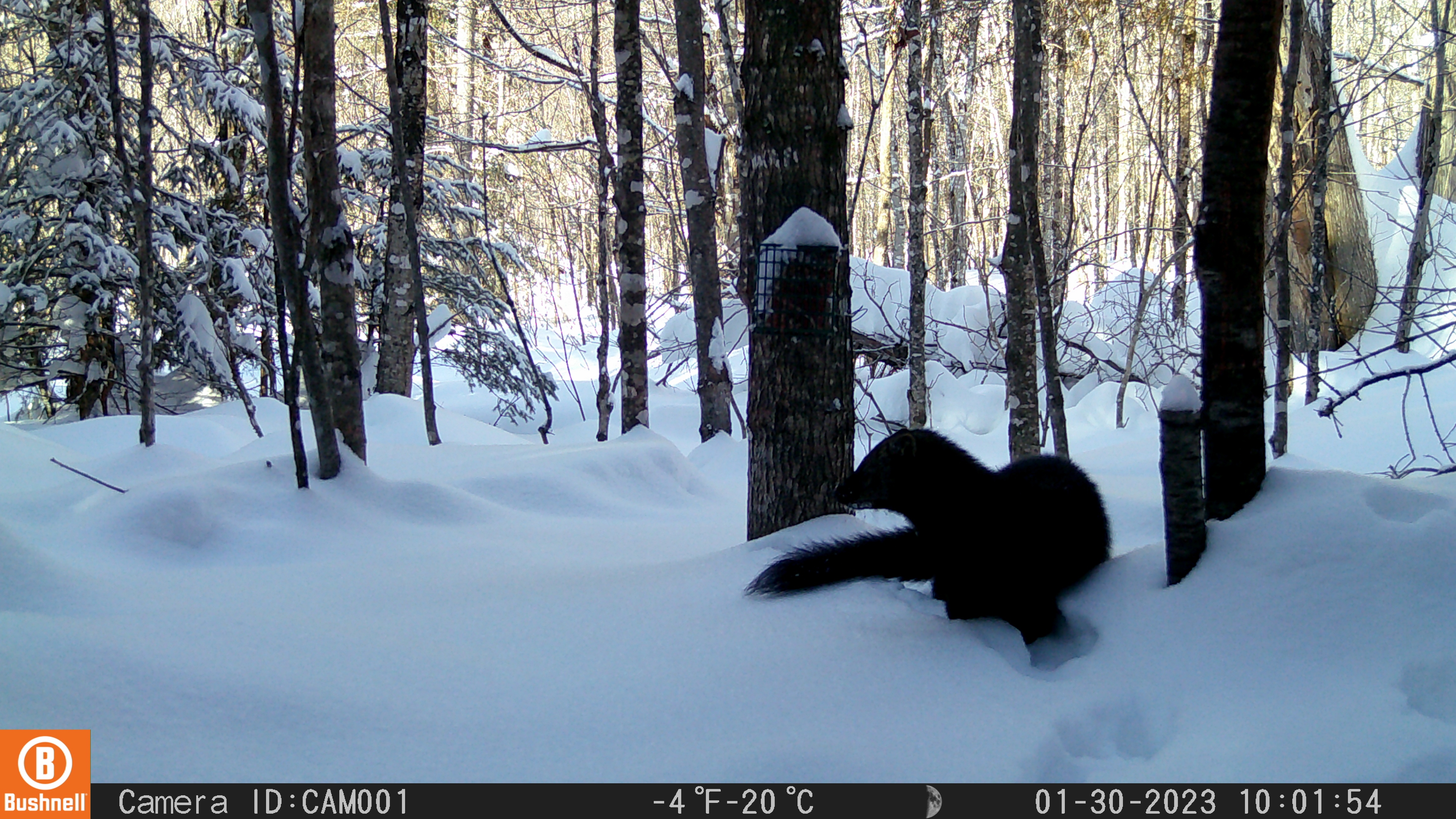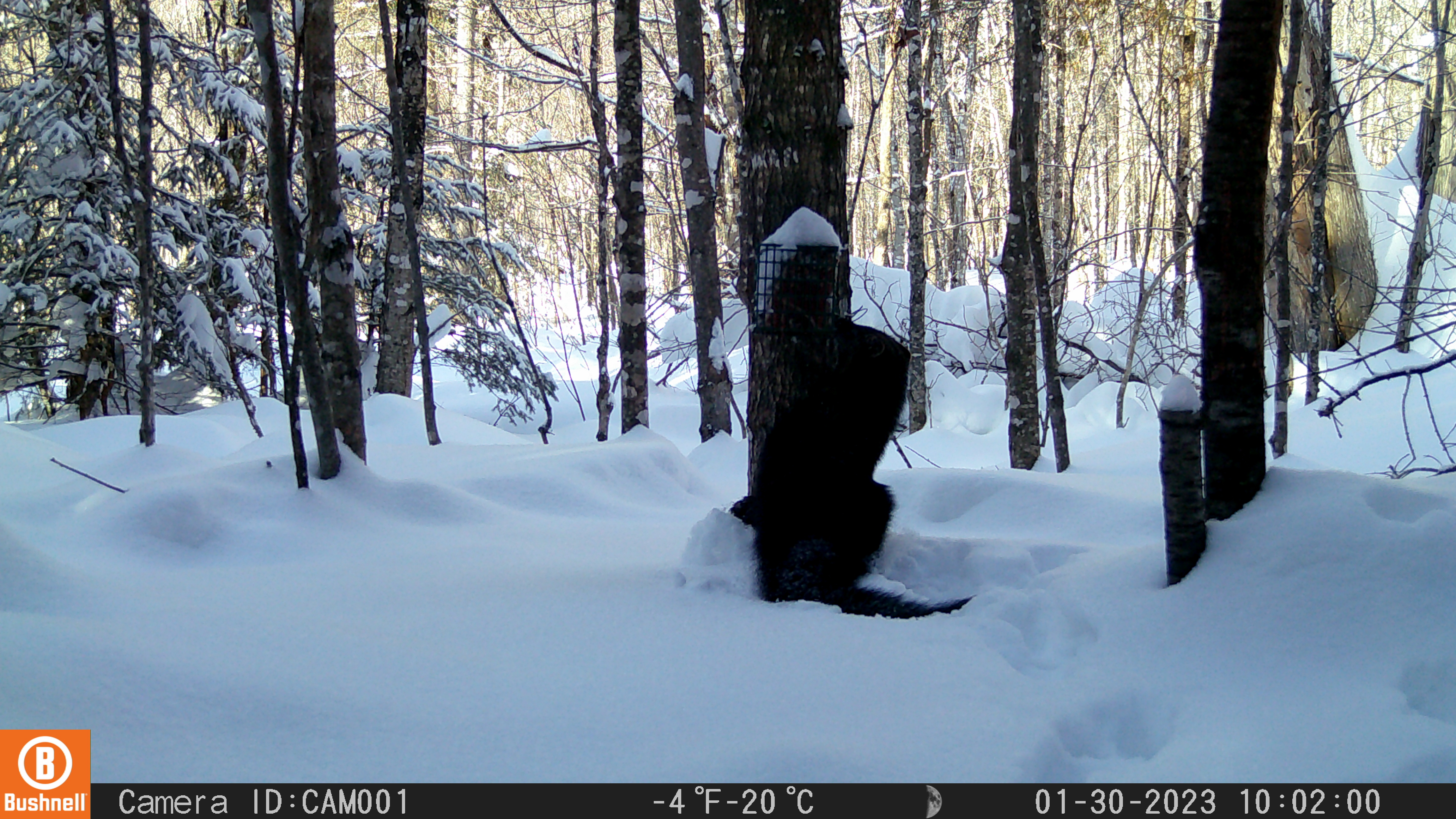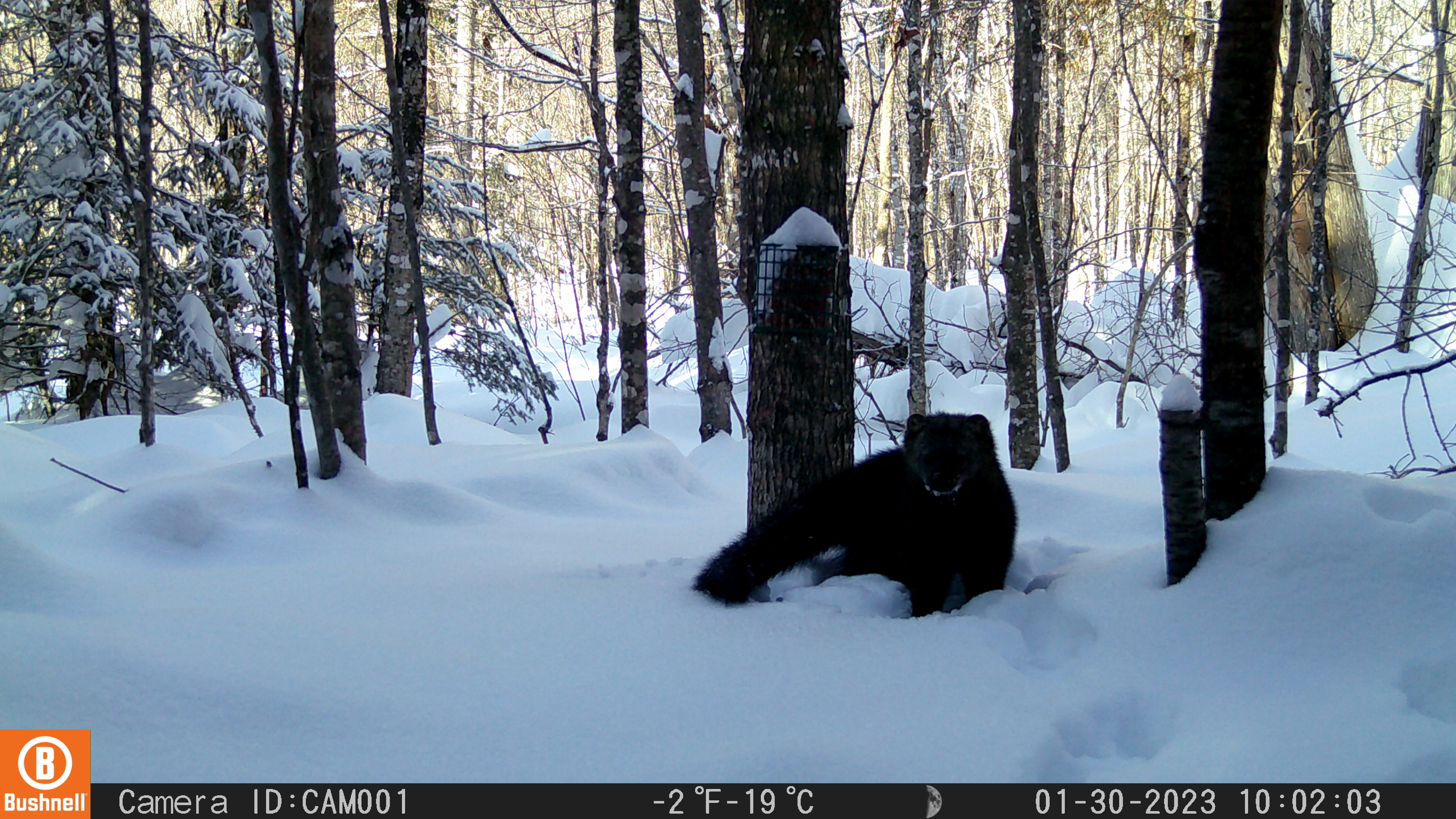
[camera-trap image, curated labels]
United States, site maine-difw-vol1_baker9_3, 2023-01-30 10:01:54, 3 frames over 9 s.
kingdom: Animalia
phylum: Chordata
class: Mammalia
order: Carnivora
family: Mustelidae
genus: Pekania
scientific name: Pekania pennanti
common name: fisher